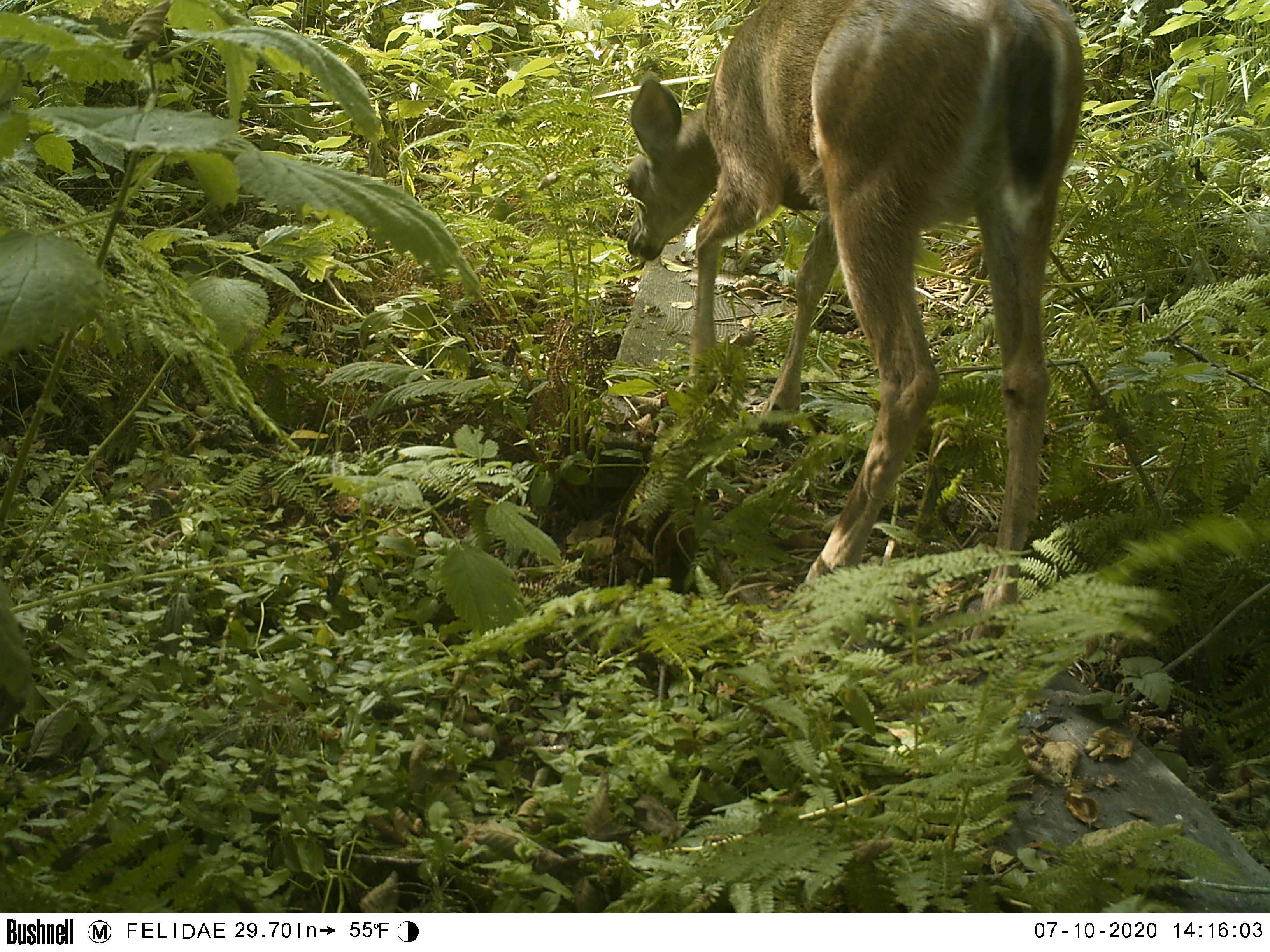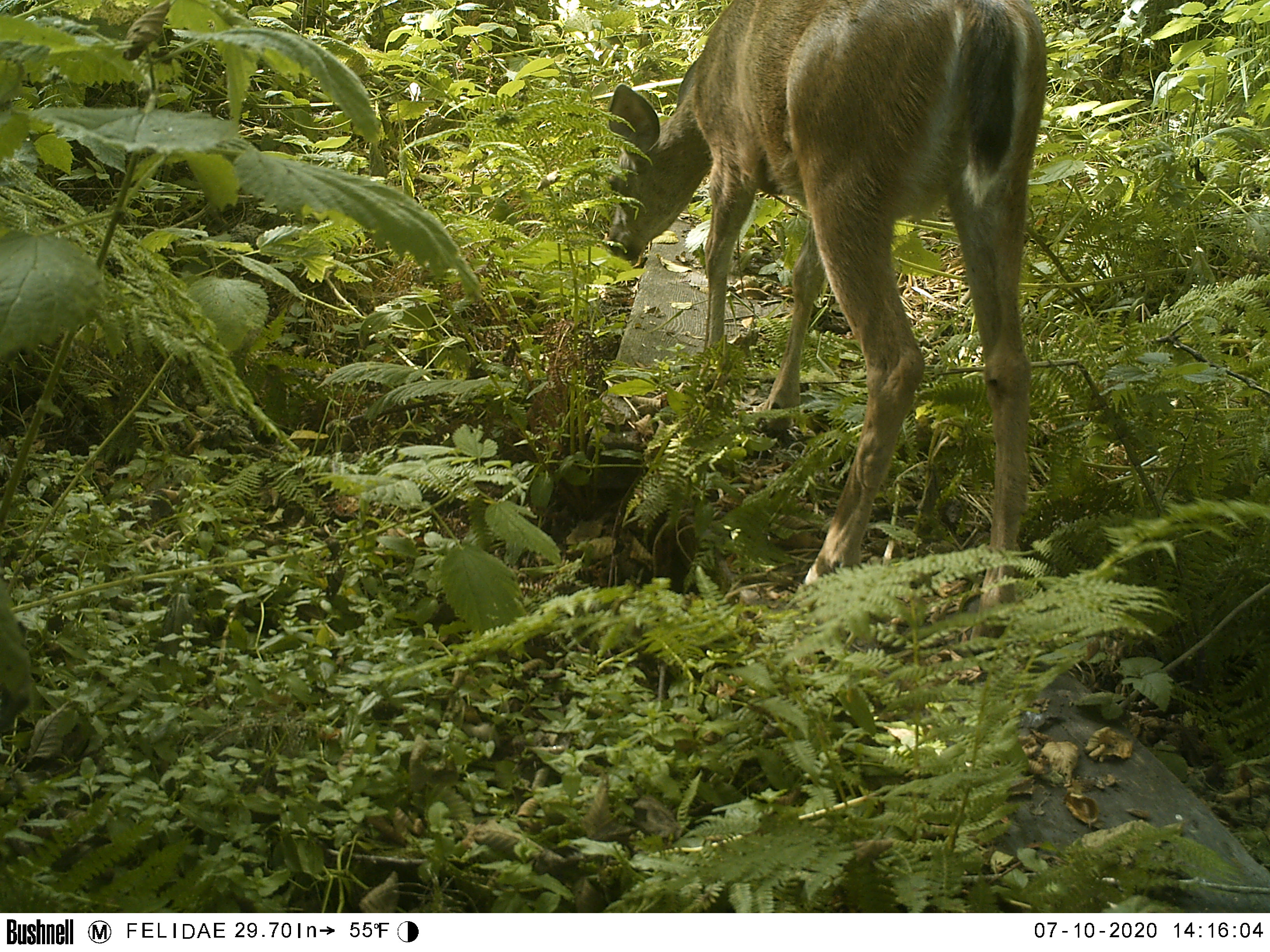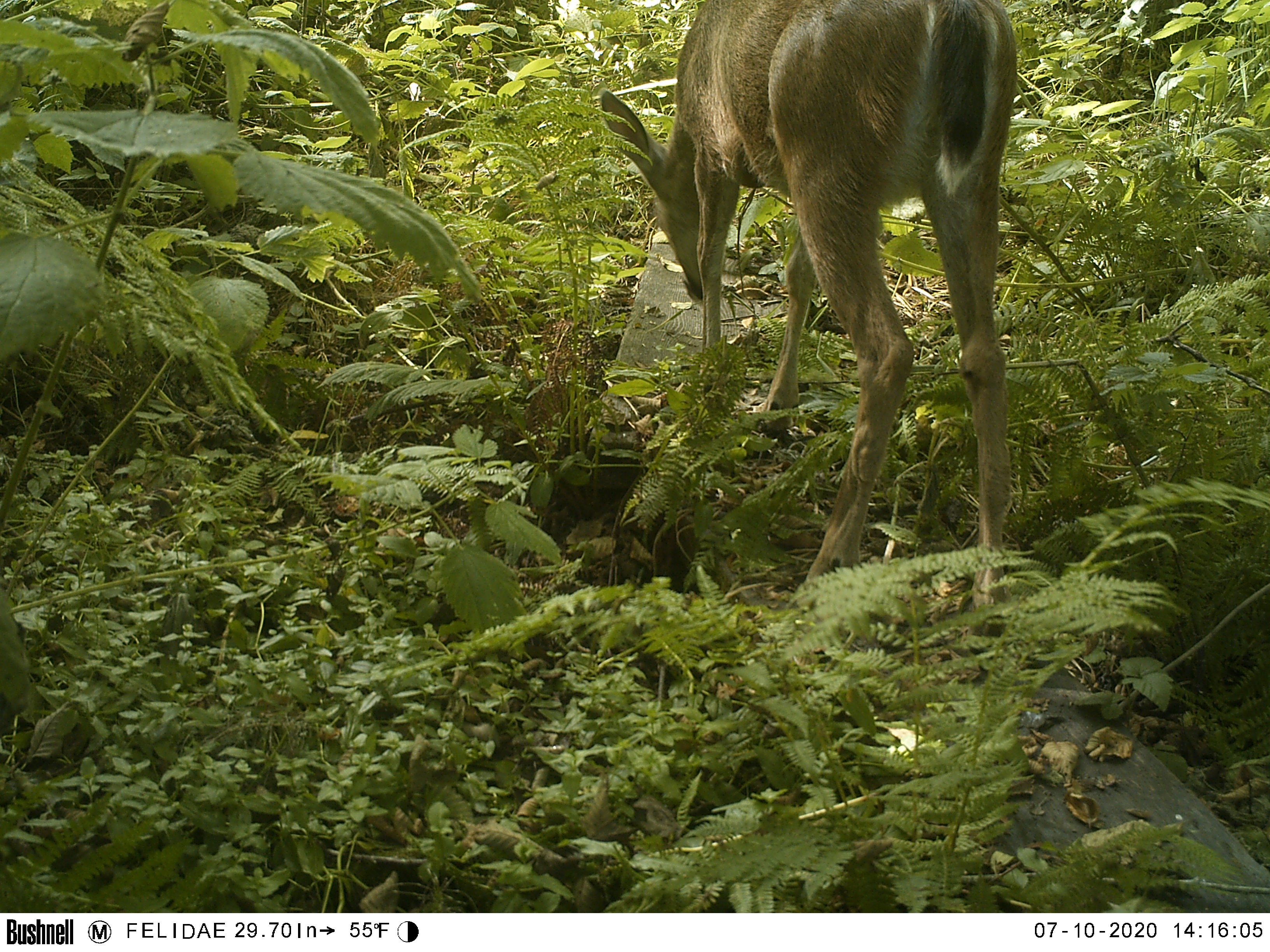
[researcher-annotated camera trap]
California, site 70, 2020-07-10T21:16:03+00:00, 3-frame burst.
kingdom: Animalia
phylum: Chordata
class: Mammalia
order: Artiodactyla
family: Cervidae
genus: Odocoileus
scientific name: Odocoileus hemionus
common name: mule deer